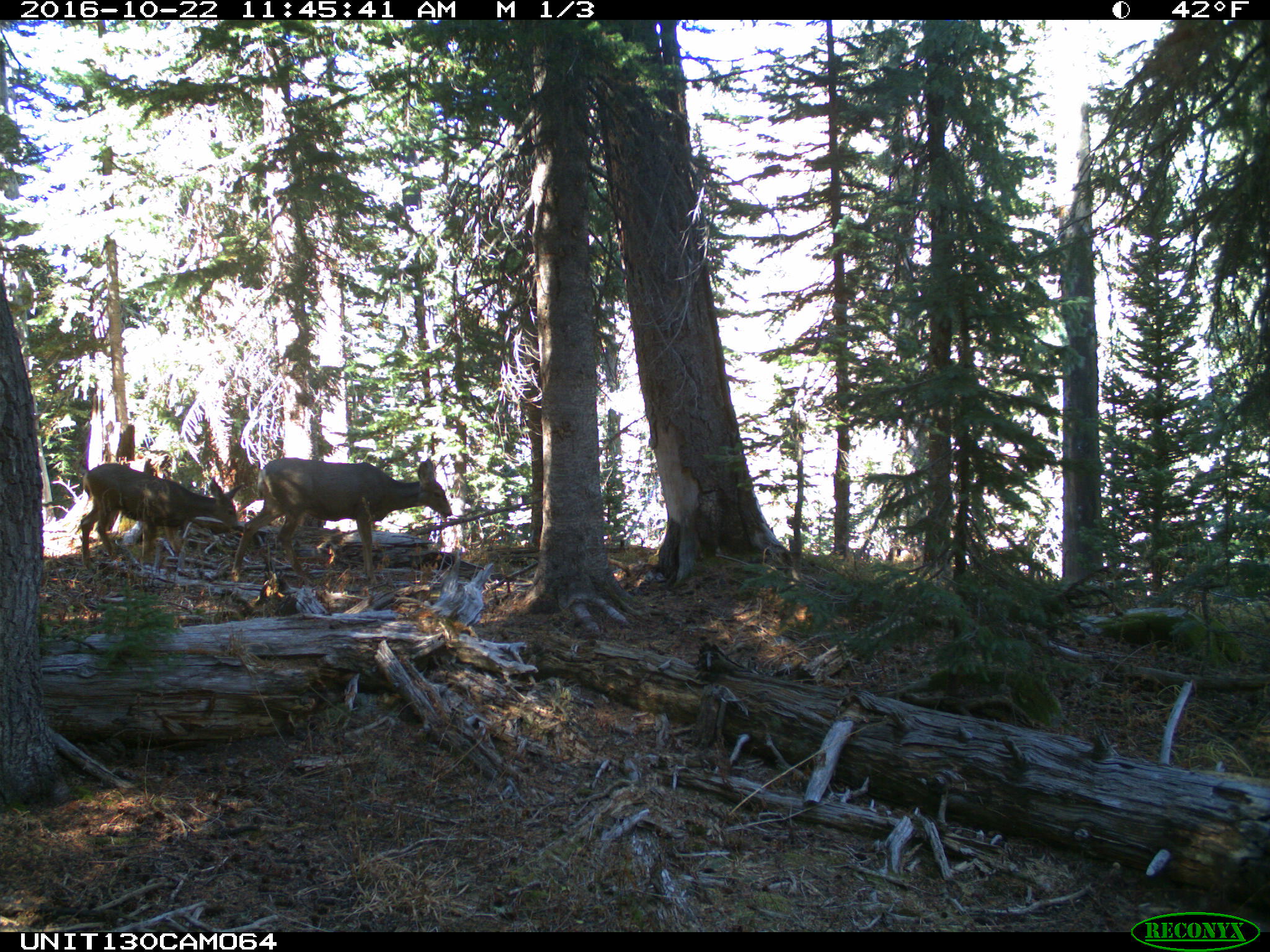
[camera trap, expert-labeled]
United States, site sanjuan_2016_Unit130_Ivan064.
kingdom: Animalia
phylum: Chordata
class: Mammalia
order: Artiodactyla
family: Cervidae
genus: Odocoileus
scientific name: Odocoileus hemionus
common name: mule deer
Odocoileus hemionus (mule deer).